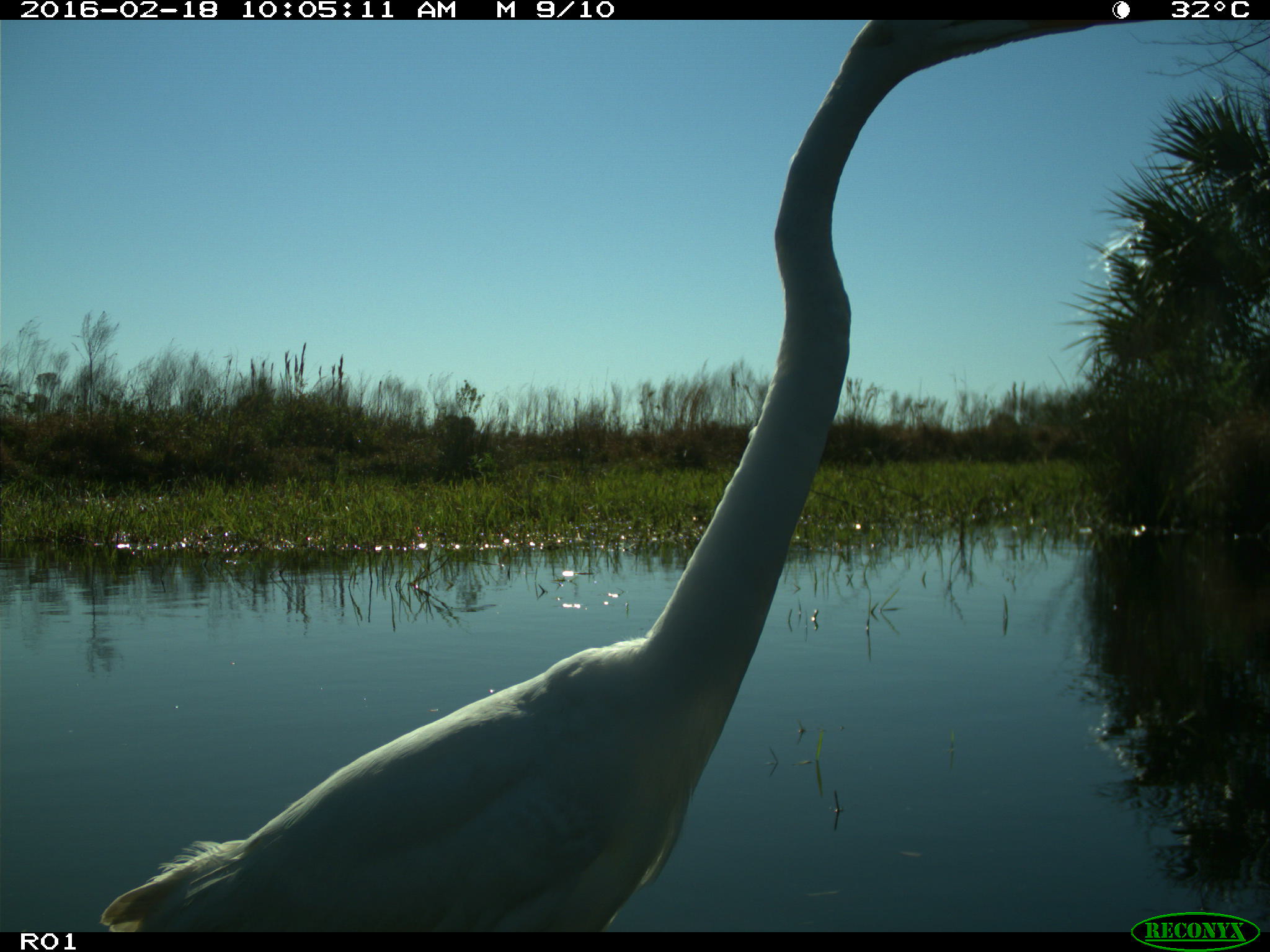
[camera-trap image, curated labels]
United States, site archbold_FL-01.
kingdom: Animalia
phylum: Chordata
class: Aves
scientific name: Aves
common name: birds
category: unidentified bird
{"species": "unidentified bird (birds) (Aves)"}